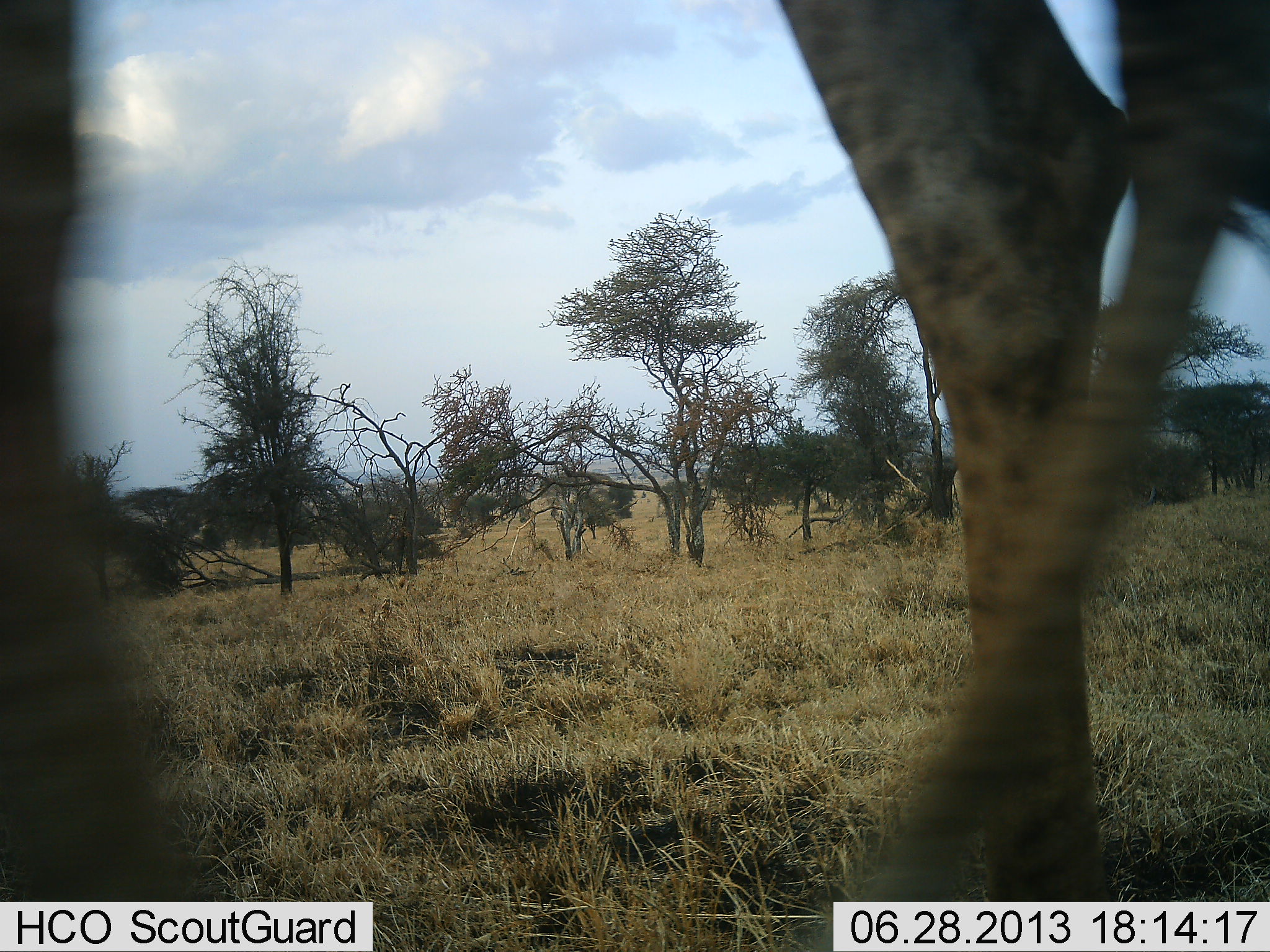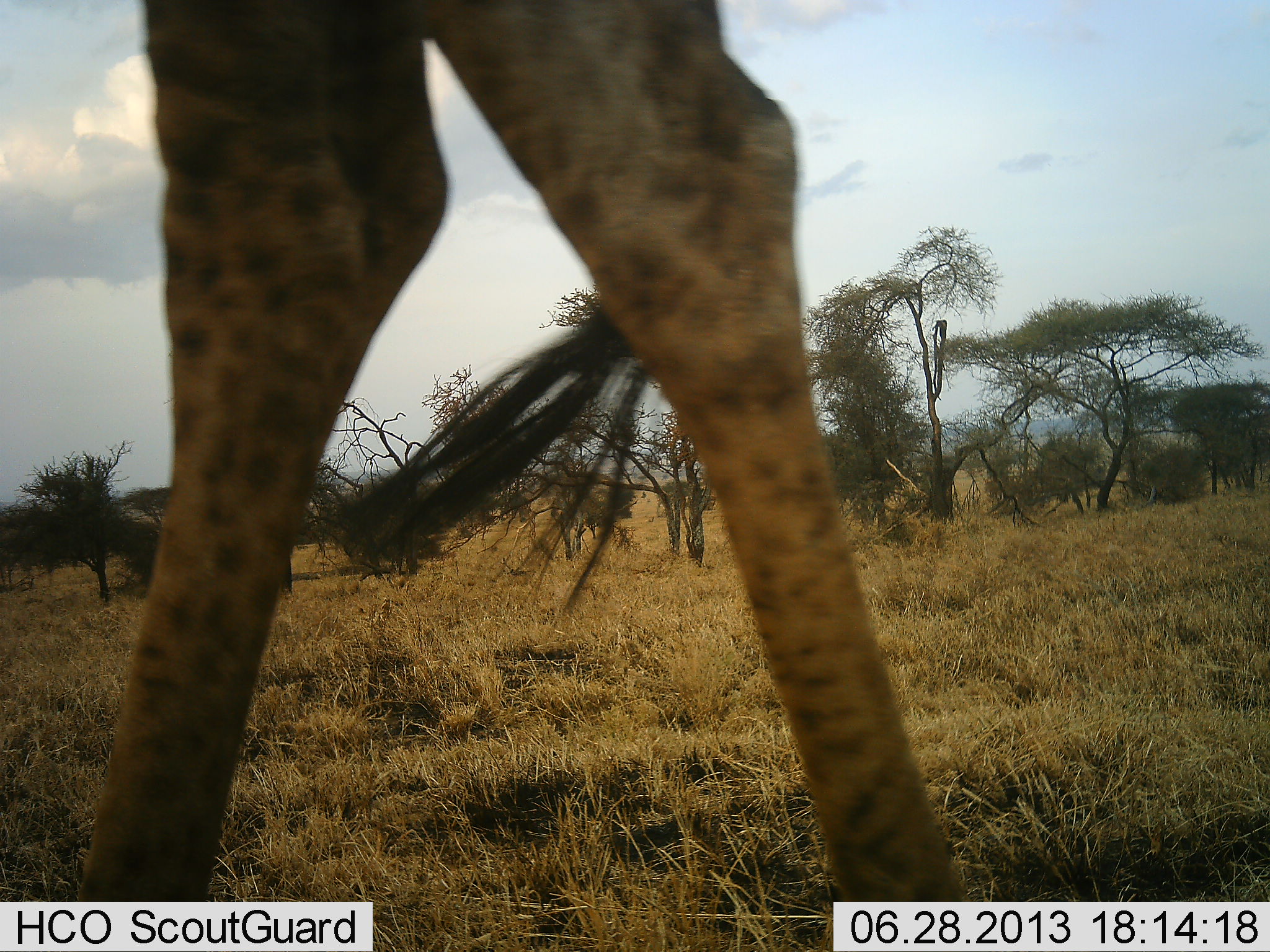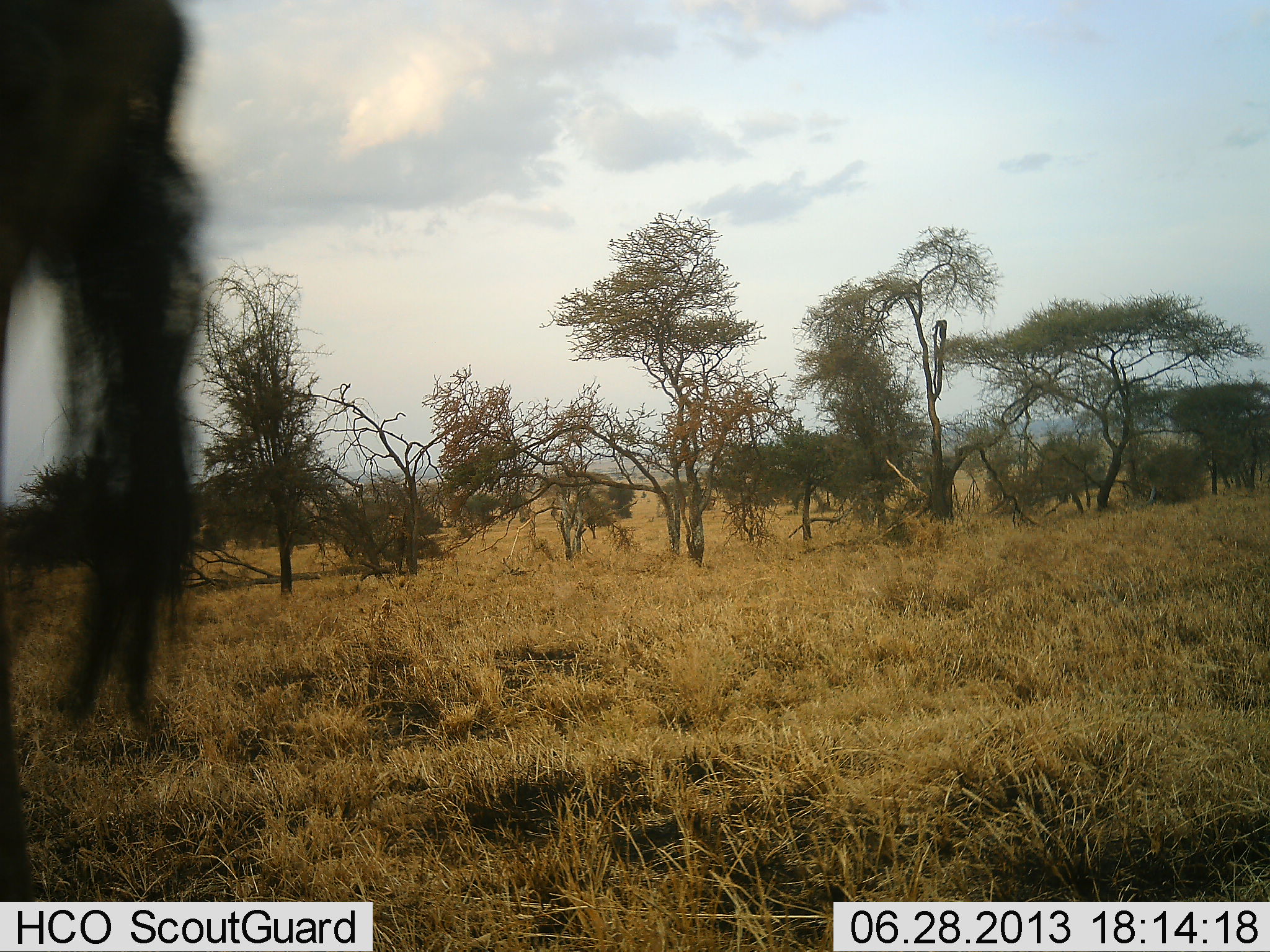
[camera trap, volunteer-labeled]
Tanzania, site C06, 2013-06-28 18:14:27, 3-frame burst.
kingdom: Animalia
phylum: Chordata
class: Mammalia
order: Artiodactyla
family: Giraffidae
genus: Giraffa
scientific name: Giraffa camelopardalis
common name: giraffe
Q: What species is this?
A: Giraffe (Giraffa camelopardalis).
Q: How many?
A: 1.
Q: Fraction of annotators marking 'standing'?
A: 19%.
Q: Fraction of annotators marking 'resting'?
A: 0%.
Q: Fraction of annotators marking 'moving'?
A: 88%.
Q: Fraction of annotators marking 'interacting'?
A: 0%.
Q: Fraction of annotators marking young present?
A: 0%.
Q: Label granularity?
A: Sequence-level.